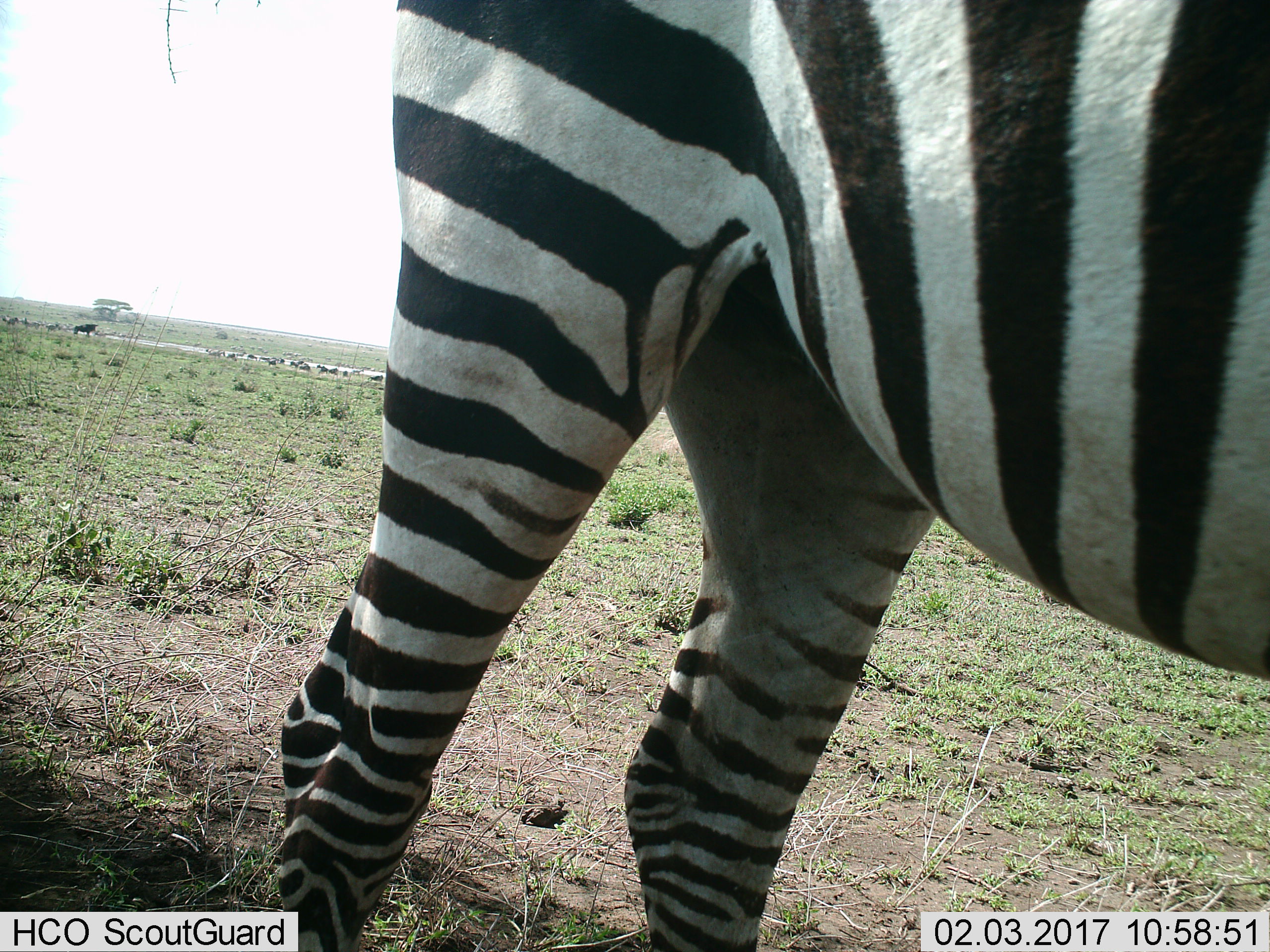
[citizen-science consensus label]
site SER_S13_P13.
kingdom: Animalia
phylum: Chordata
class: Mammalia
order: Perissodactyla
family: Equidae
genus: Equus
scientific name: Equus quagga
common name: plains zebra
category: zebraplains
Zebraplains (plains zebra) (Equus quagga), count 1. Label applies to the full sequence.